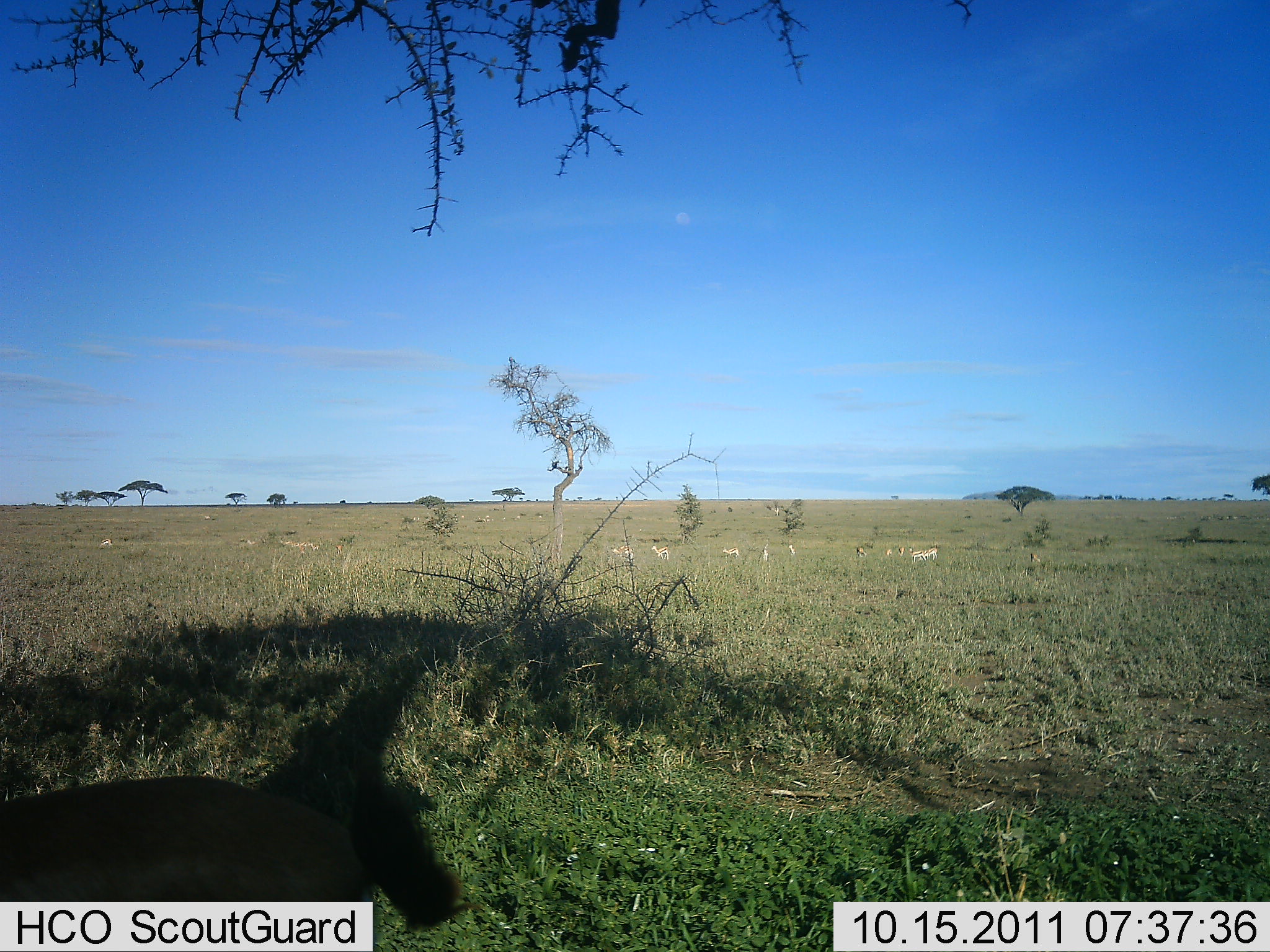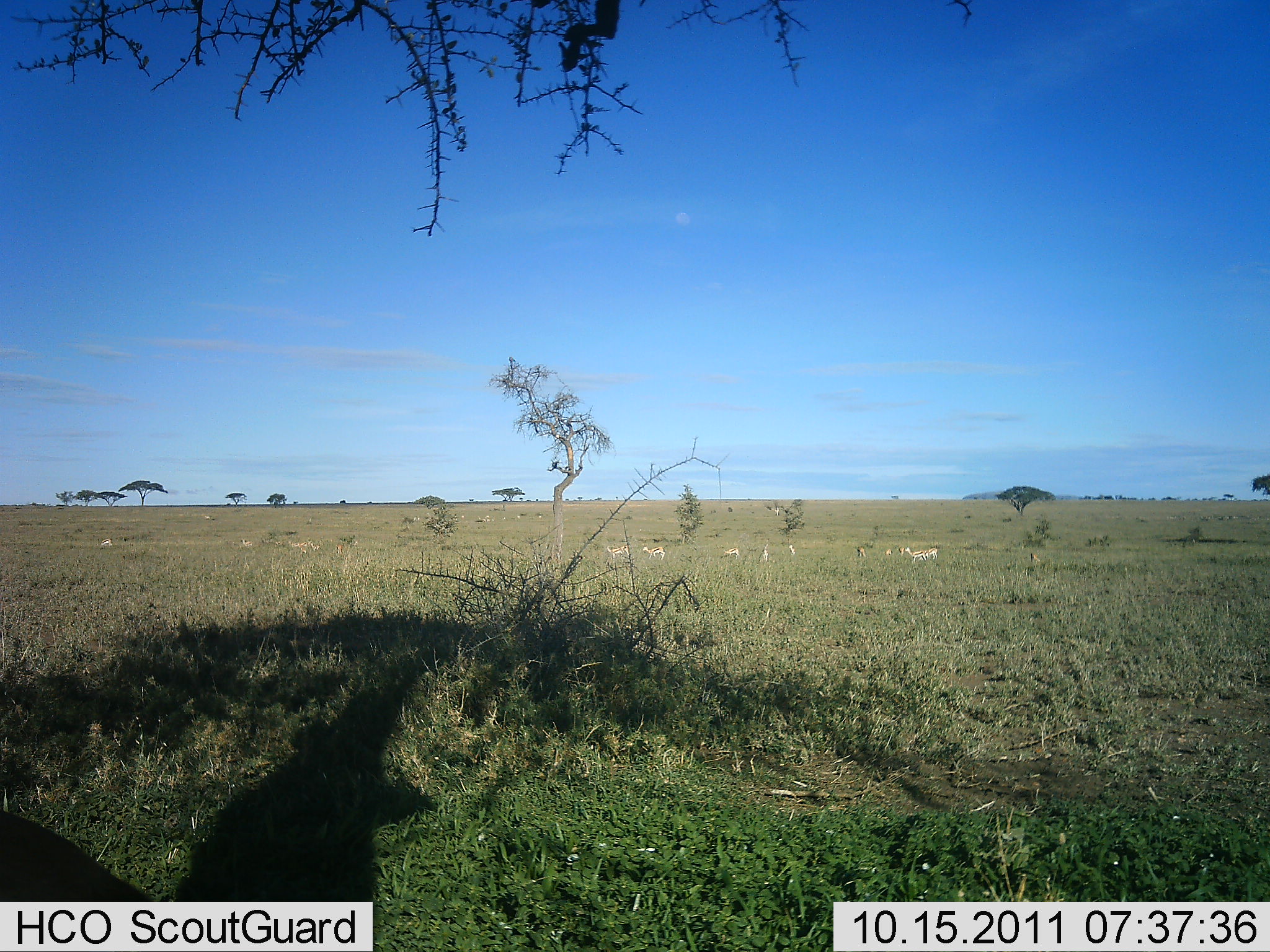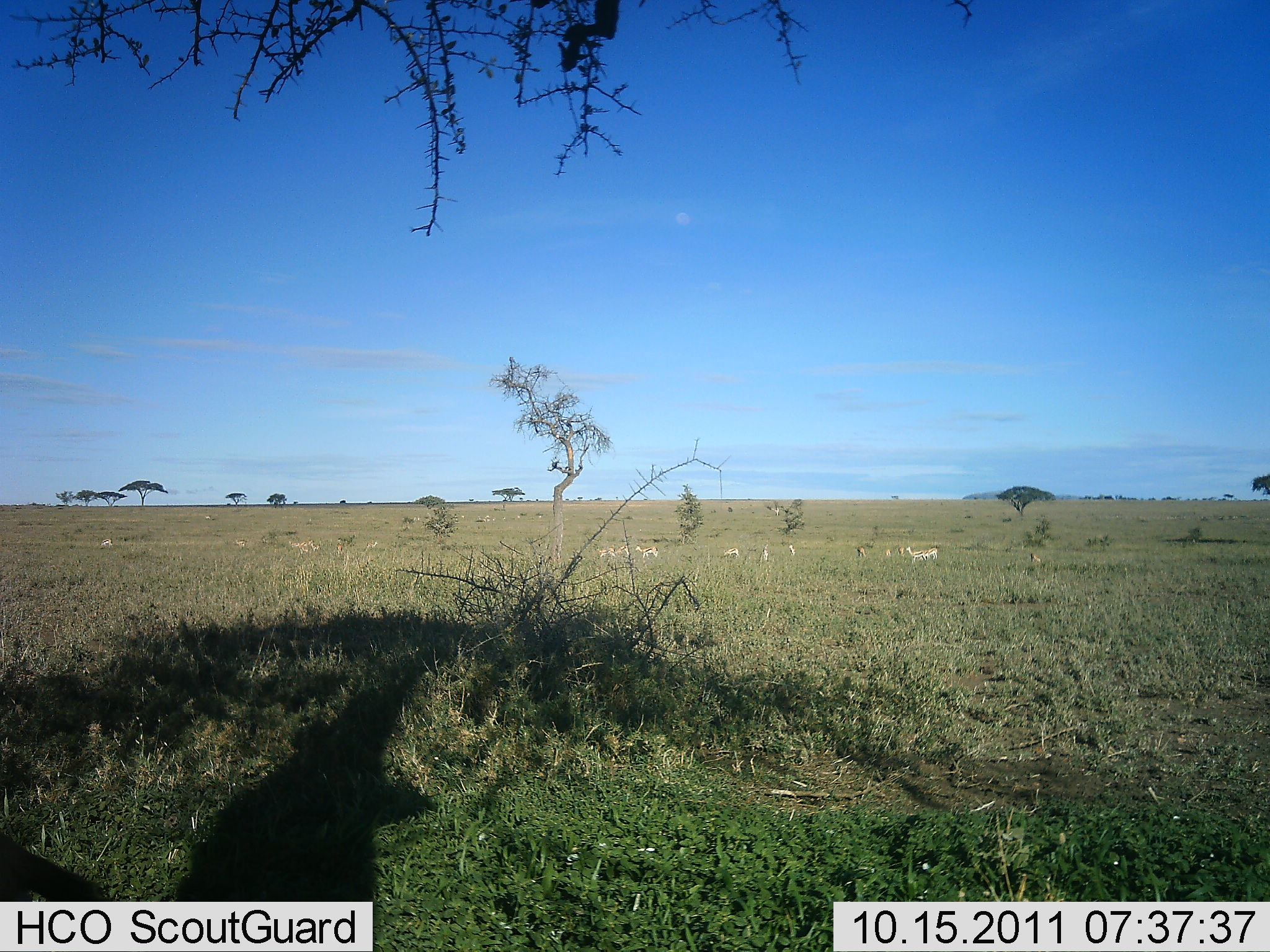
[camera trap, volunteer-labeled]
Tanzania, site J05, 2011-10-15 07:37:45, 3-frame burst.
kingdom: Animalia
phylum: Chordata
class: Mammalia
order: Artiodactyla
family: Bovidae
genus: Nanger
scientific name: Nanger granti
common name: grant's gazelle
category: gazellegrants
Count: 11-50.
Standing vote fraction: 73%.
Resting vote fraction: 0%.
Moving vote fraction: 64%.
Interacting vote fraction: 0%.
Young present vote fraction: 0%.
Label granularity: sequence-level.